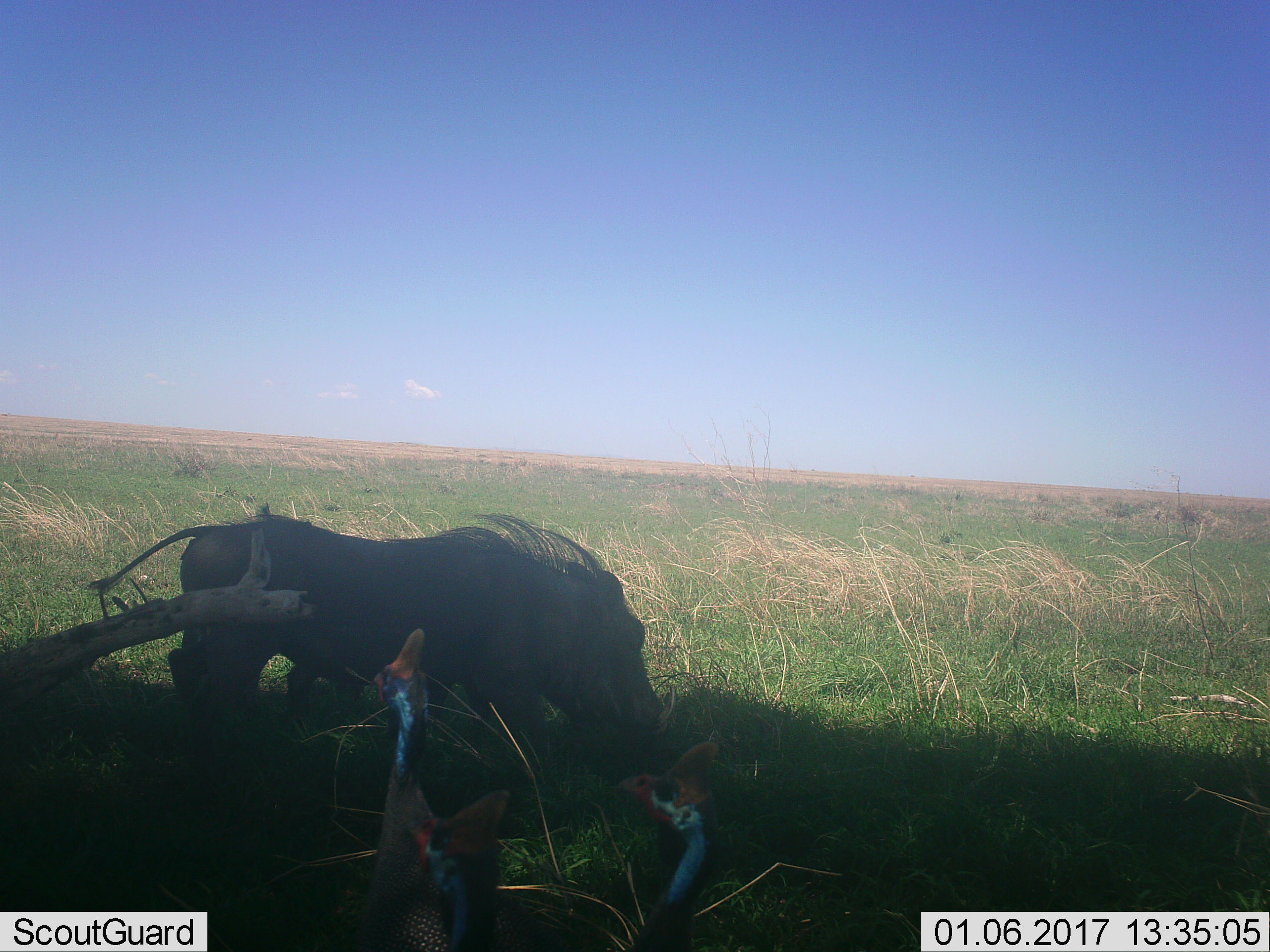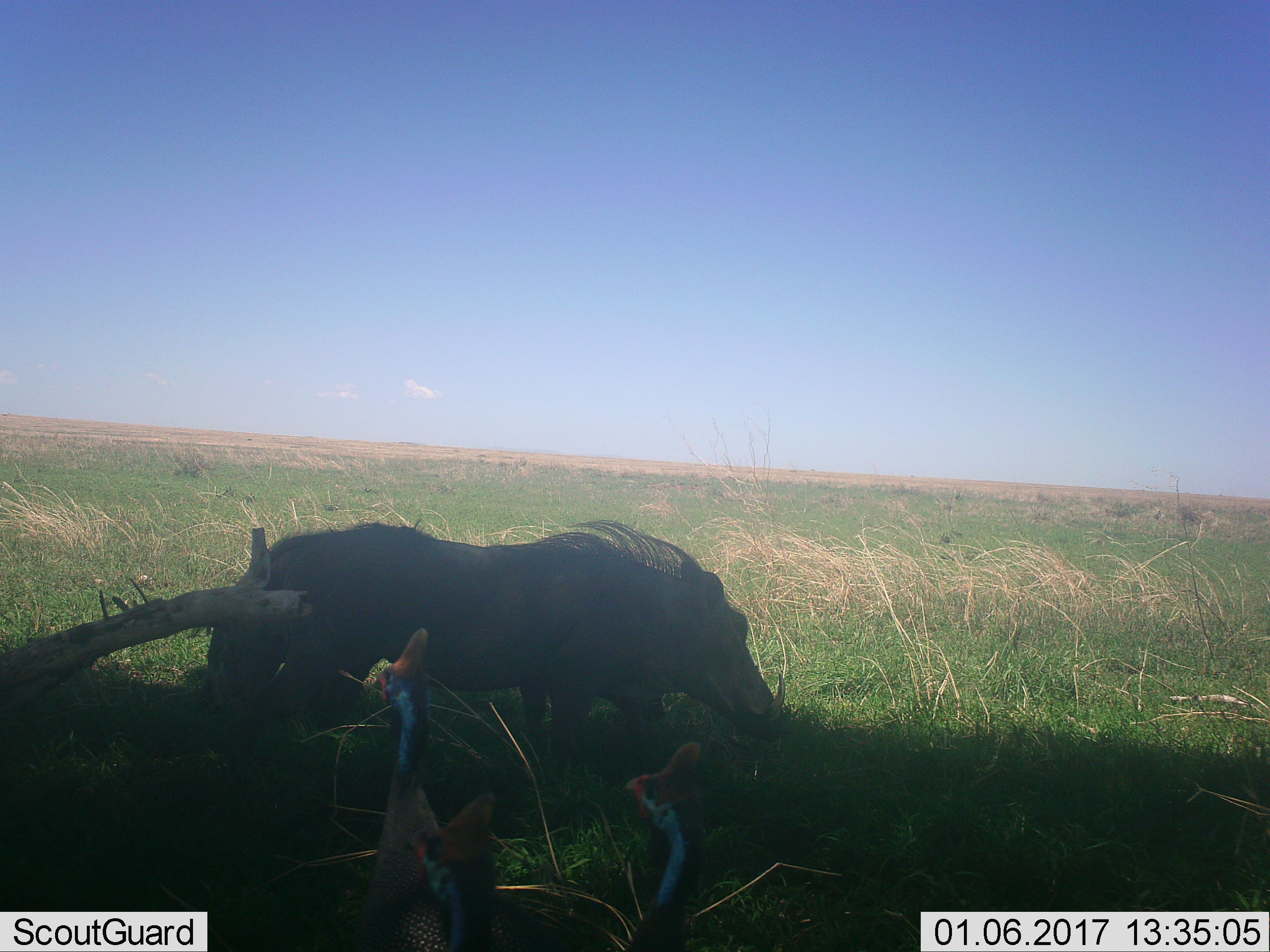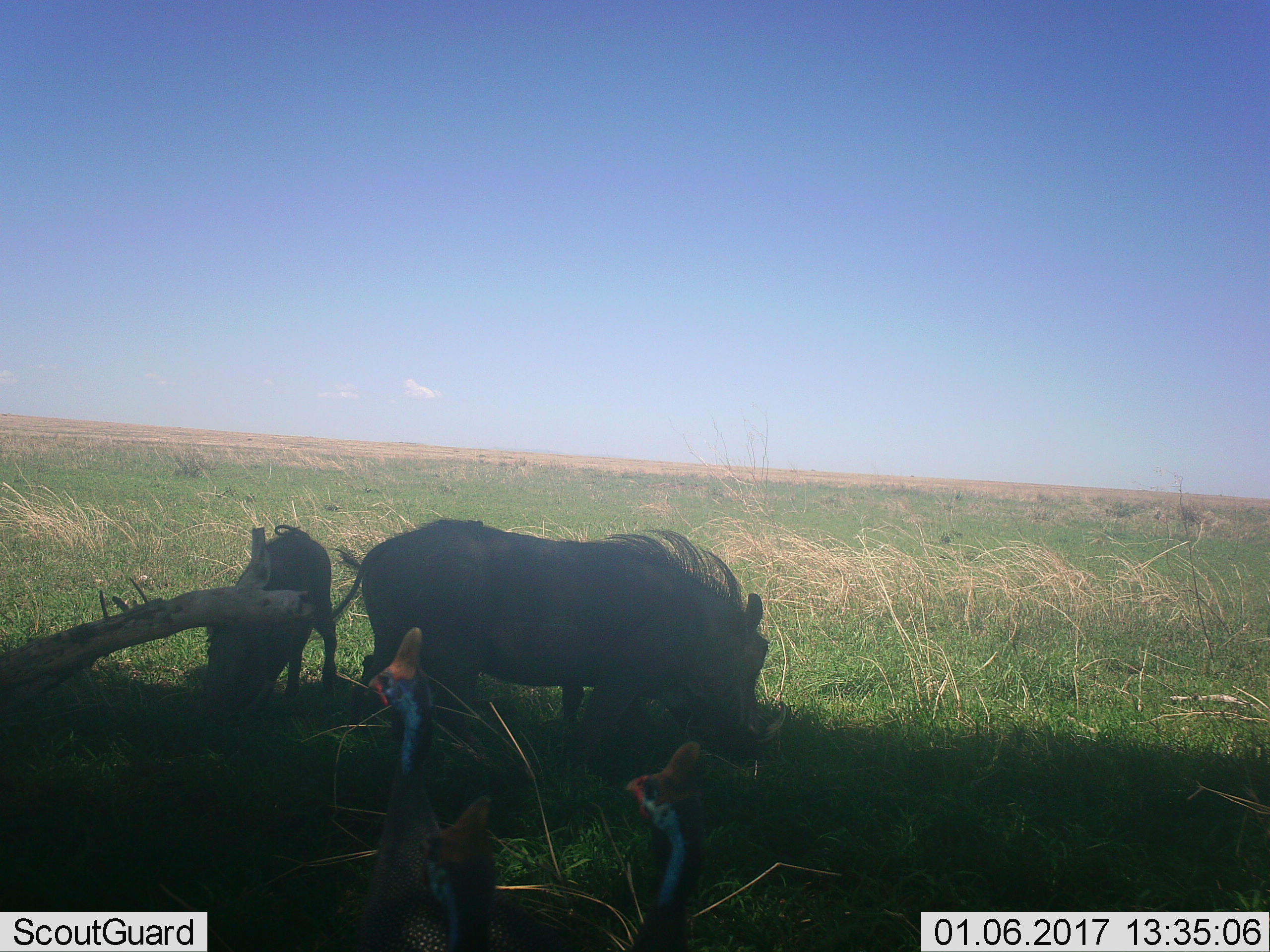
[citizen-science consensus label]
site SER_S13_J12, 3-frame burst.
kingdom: Animalia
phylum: Chordata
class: Aves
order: Galliformes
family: Numididae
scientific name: Numididae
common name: guineafowl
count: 3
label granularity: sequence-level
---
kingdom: Animalia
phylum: Chordata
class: Mammalia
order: Artiodactyla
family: Suidae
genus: Phacochoerus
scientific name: Phacochoerus africanus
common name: warthog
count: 2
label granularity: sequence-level